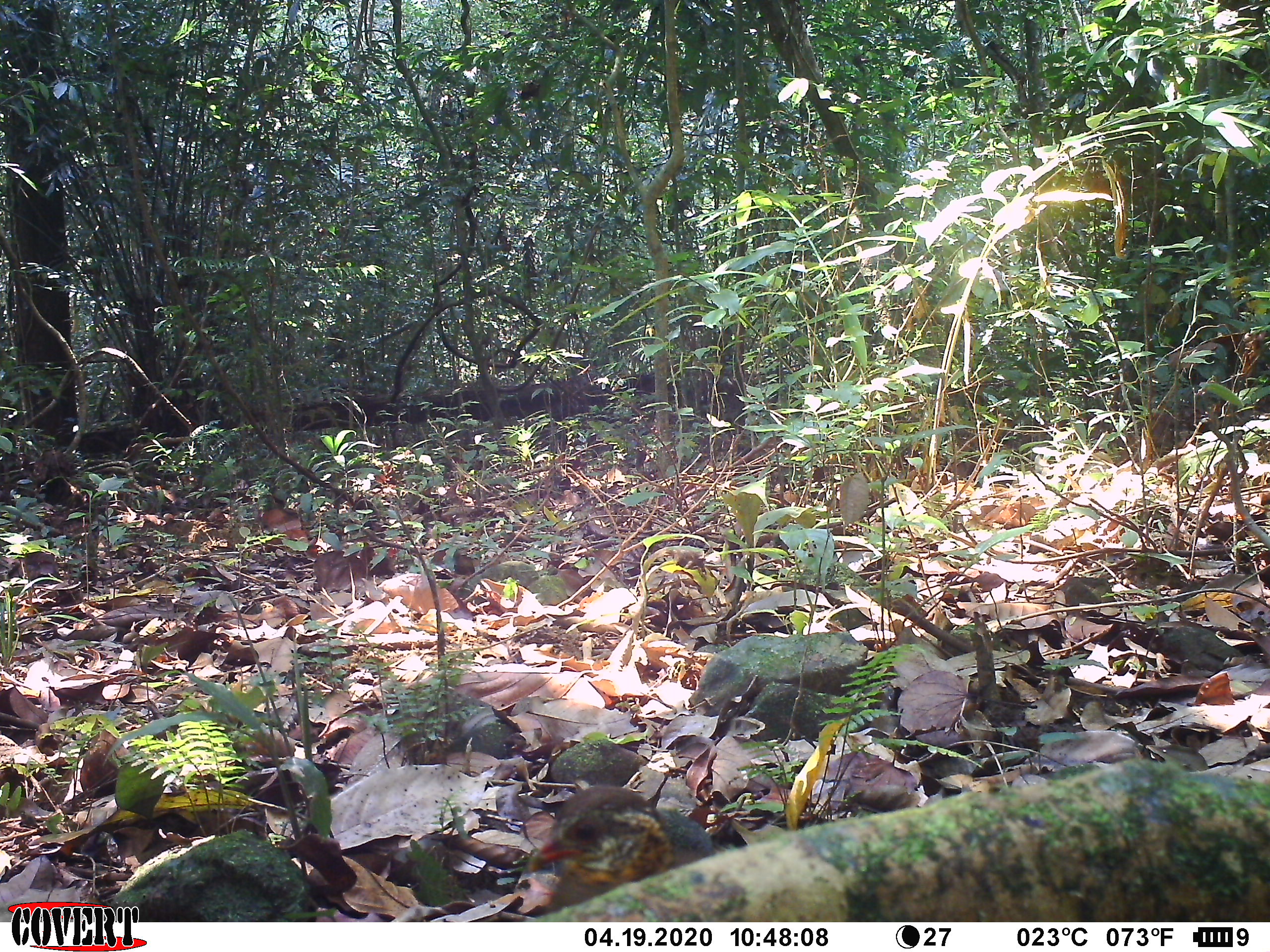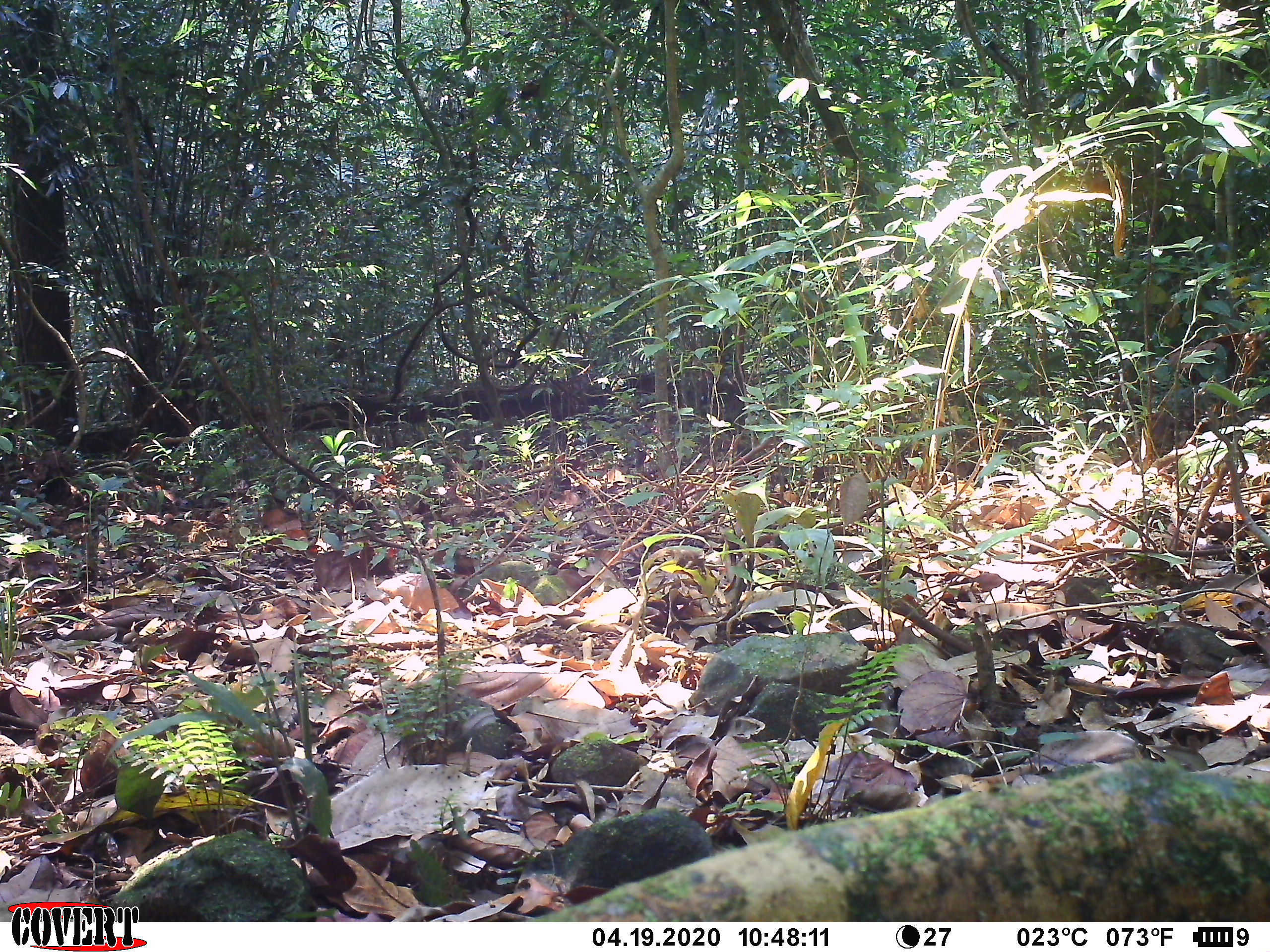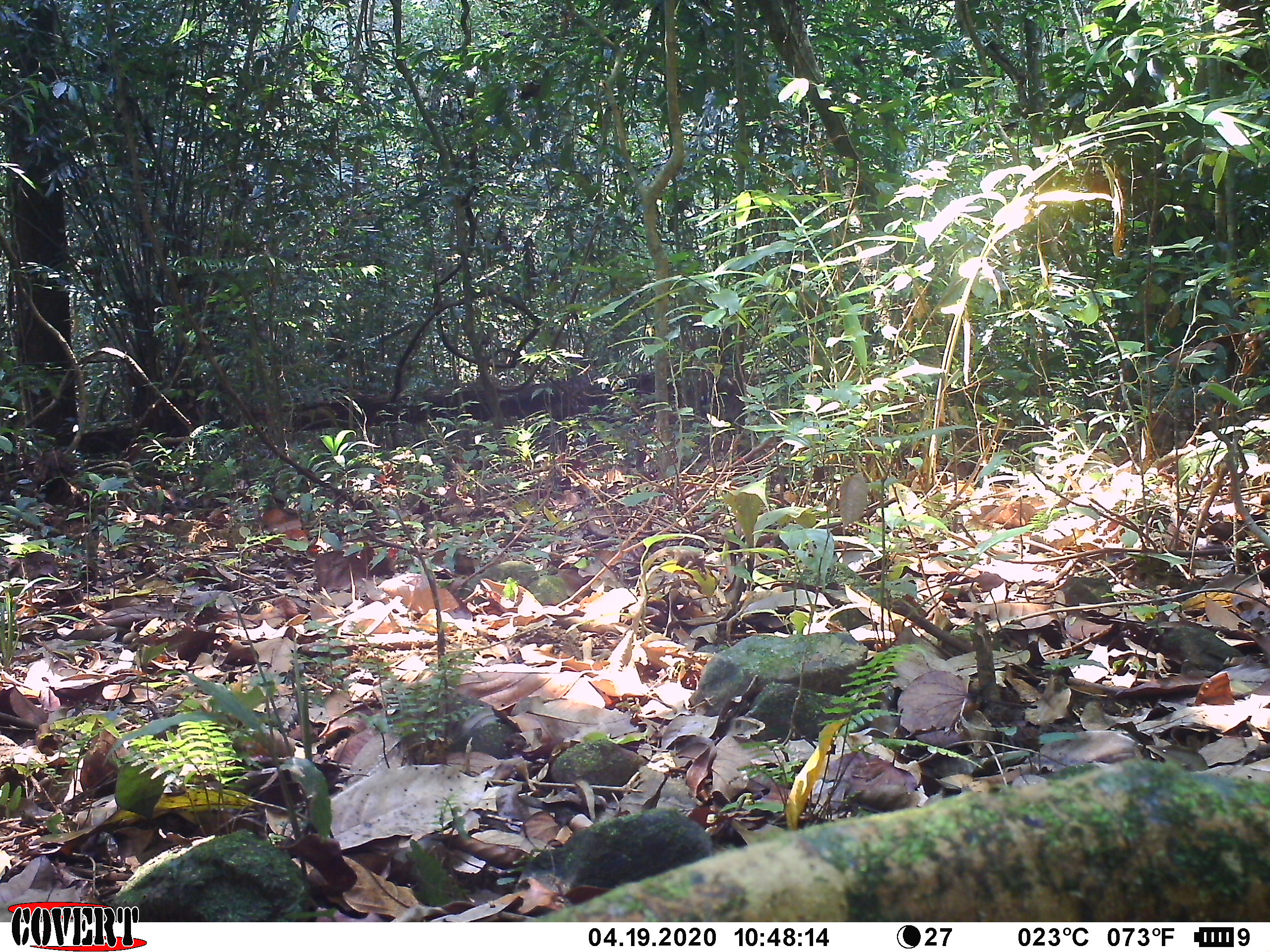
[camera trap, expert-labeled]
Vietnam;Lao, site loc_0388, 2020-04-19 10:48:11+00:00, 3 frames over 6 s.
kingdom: Animalia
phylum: Chordata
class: Aves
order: Galliformes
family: Phasianidae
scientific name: Phasianidae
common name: partridge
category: unidentified partridge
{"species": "unidentified partridge (partridge) (Phasianidae)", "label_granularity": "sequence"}